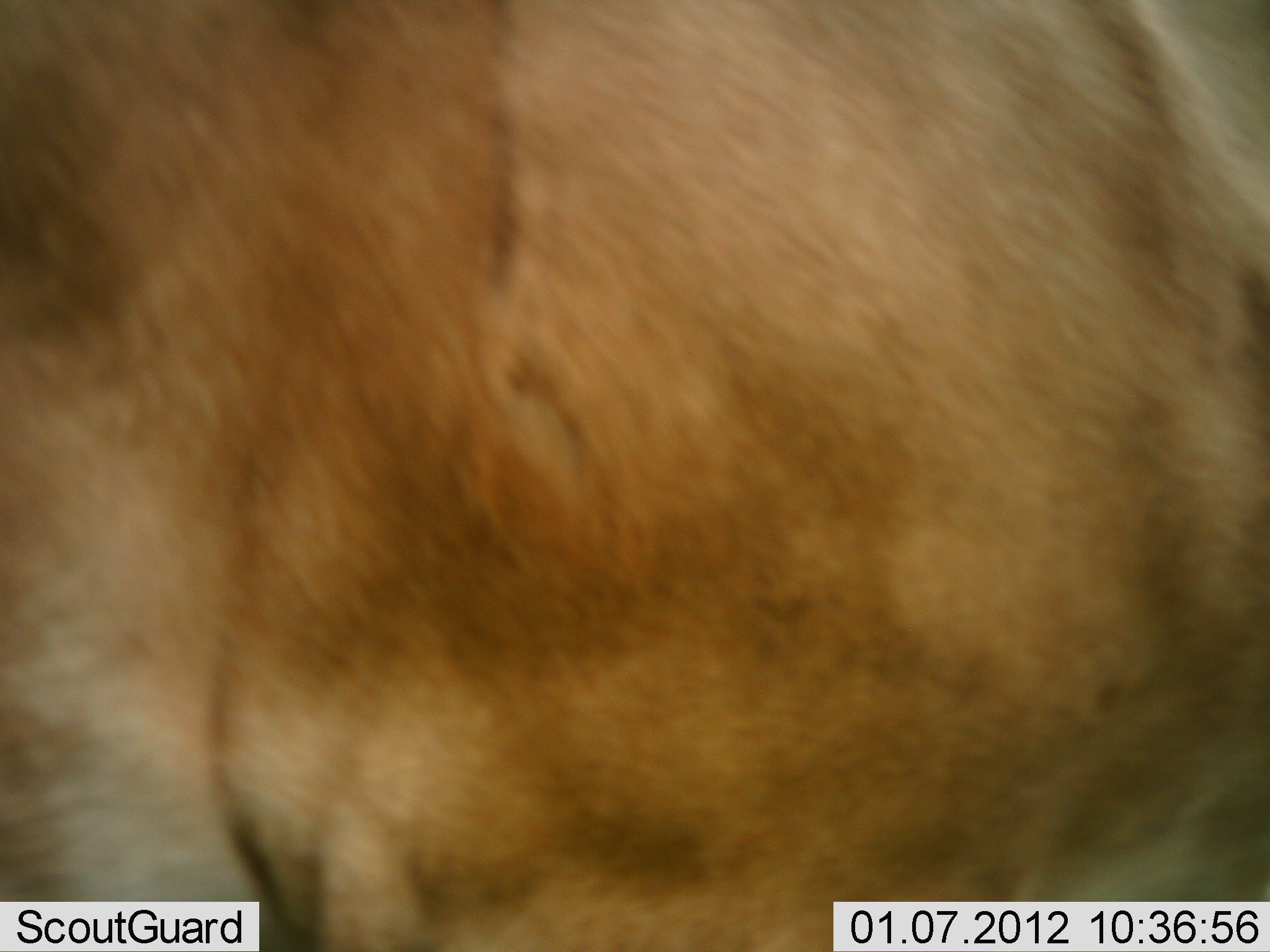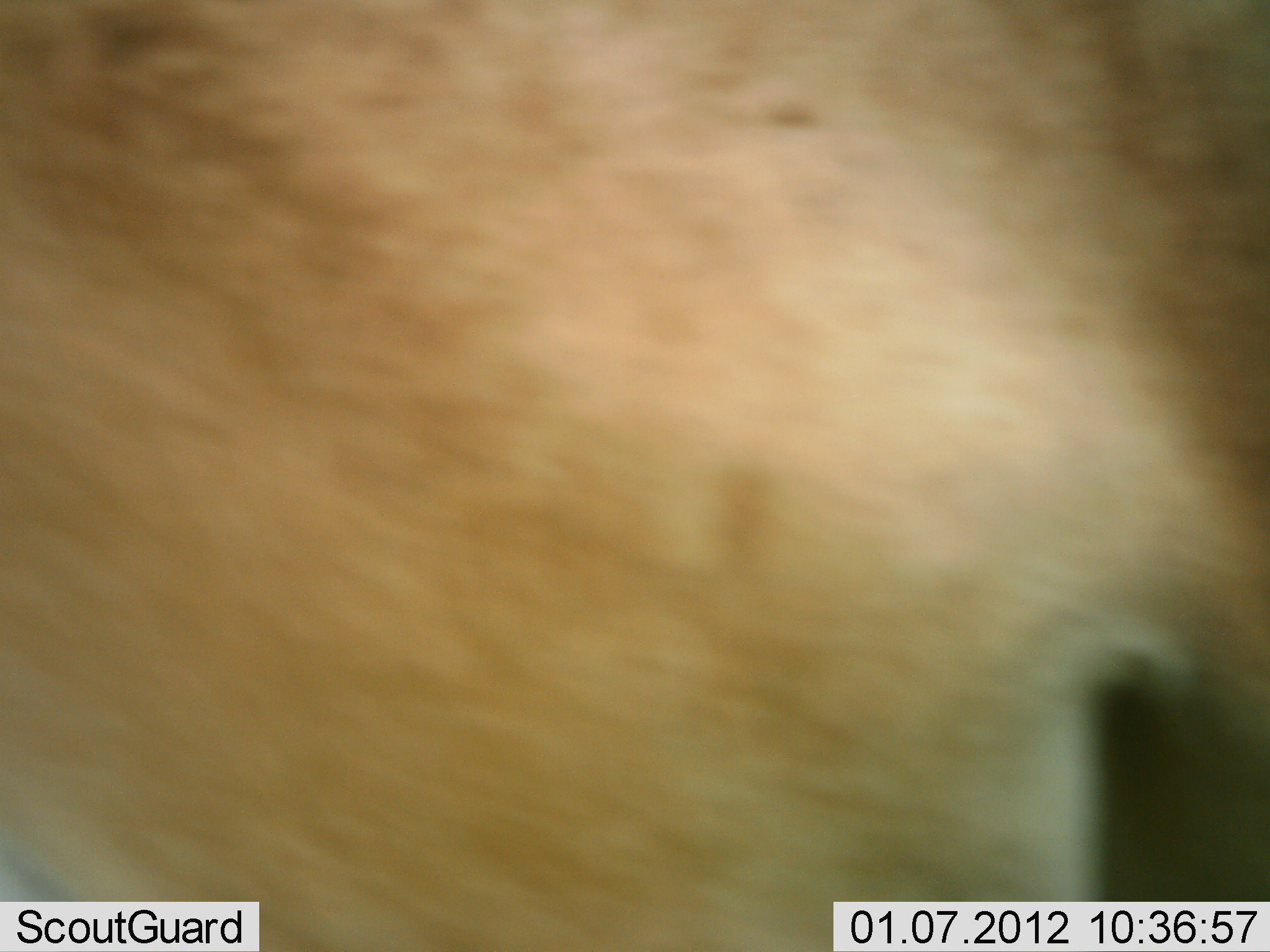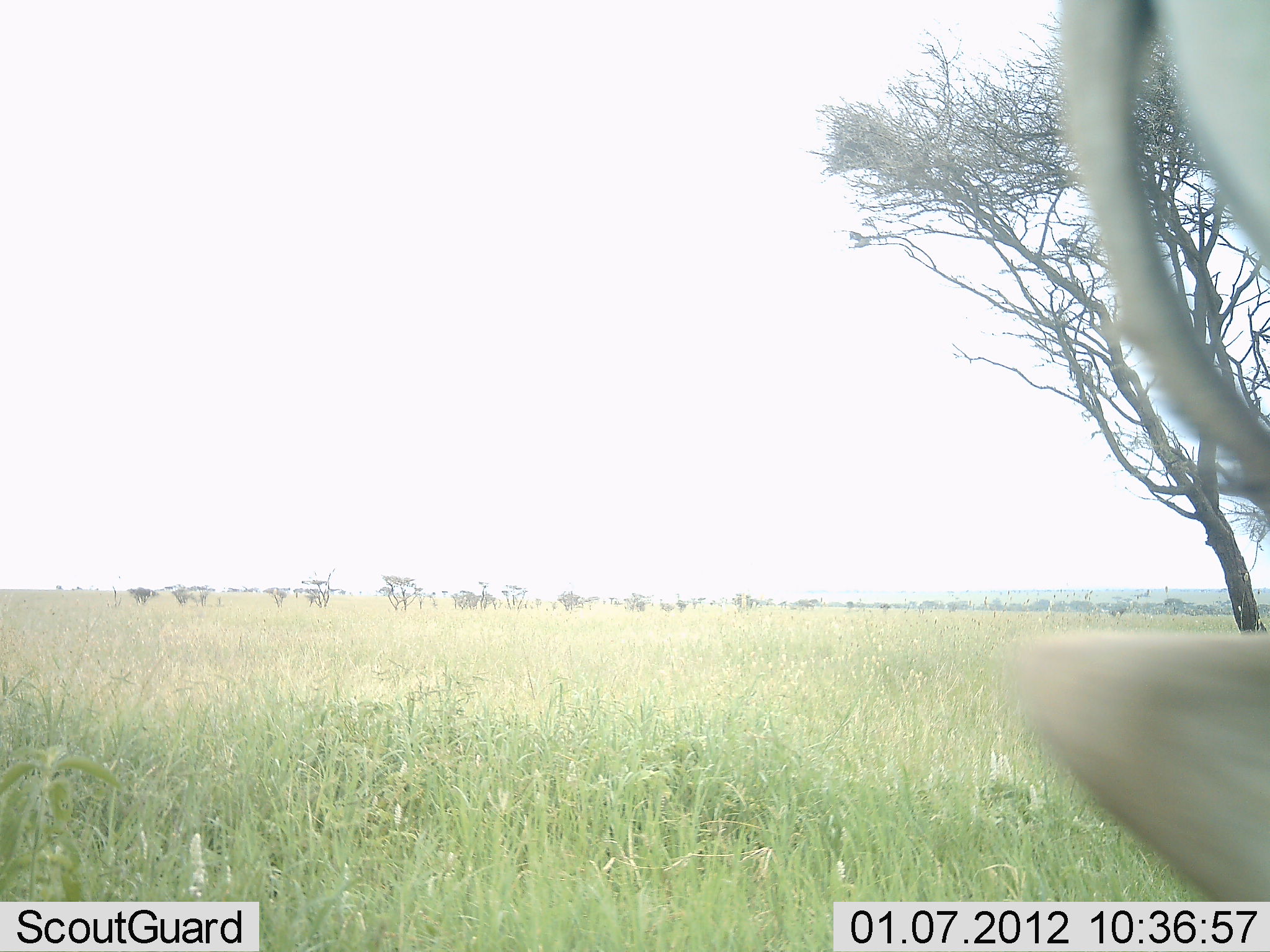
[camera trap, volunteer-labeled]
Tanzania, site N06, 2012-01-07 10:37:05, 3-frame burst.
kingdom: Animalia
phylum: Chordata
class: Mammalia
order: Artiodactyla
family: Bovidae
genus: Nanger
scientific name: Nanger granti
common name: grant's gazelle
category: gazellegrants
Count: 1.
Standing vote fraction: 20%.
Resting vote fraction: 0%.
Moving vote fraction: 80%.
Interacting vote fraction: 0%.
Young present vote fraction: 0%.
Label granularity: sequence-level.